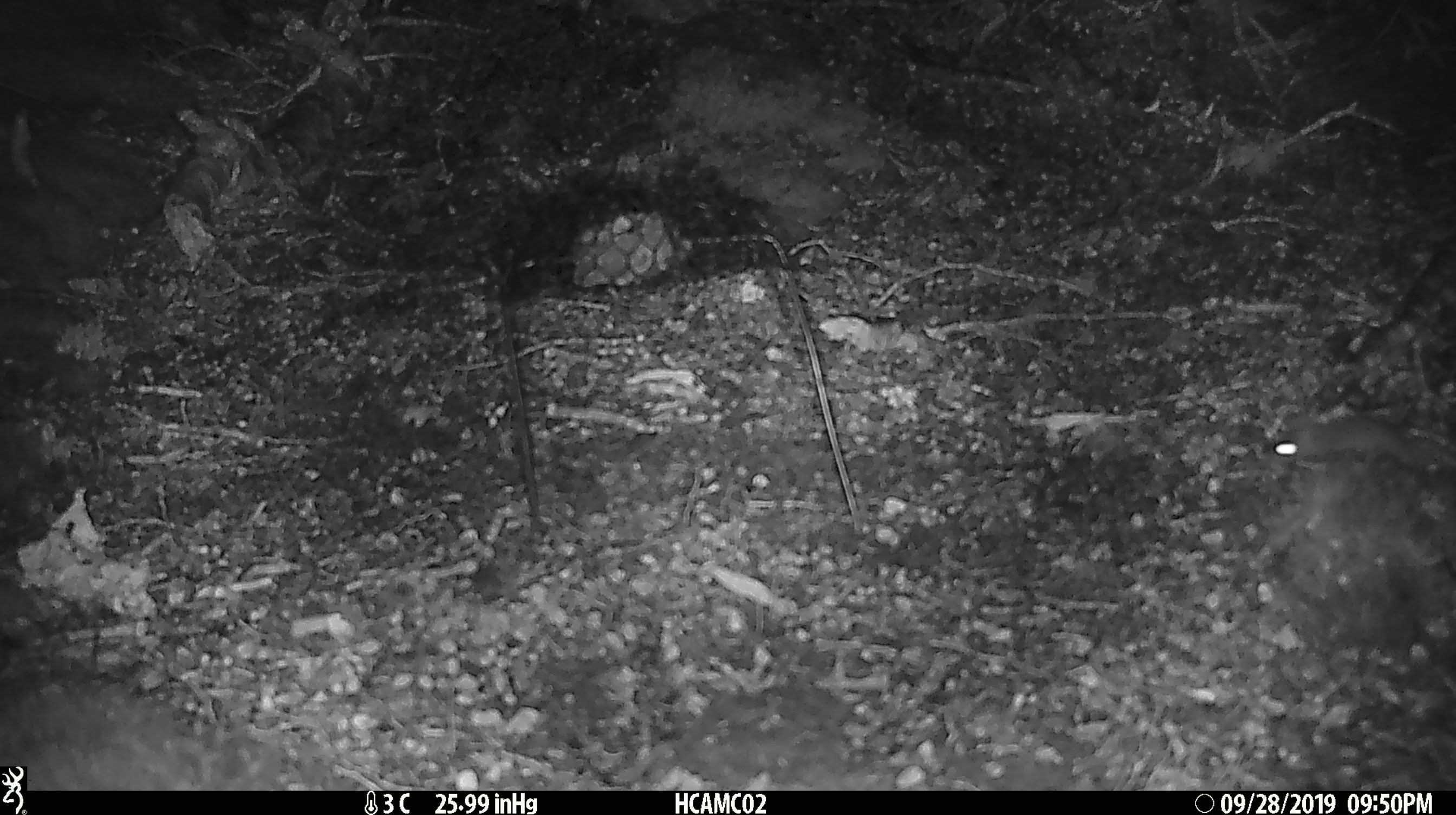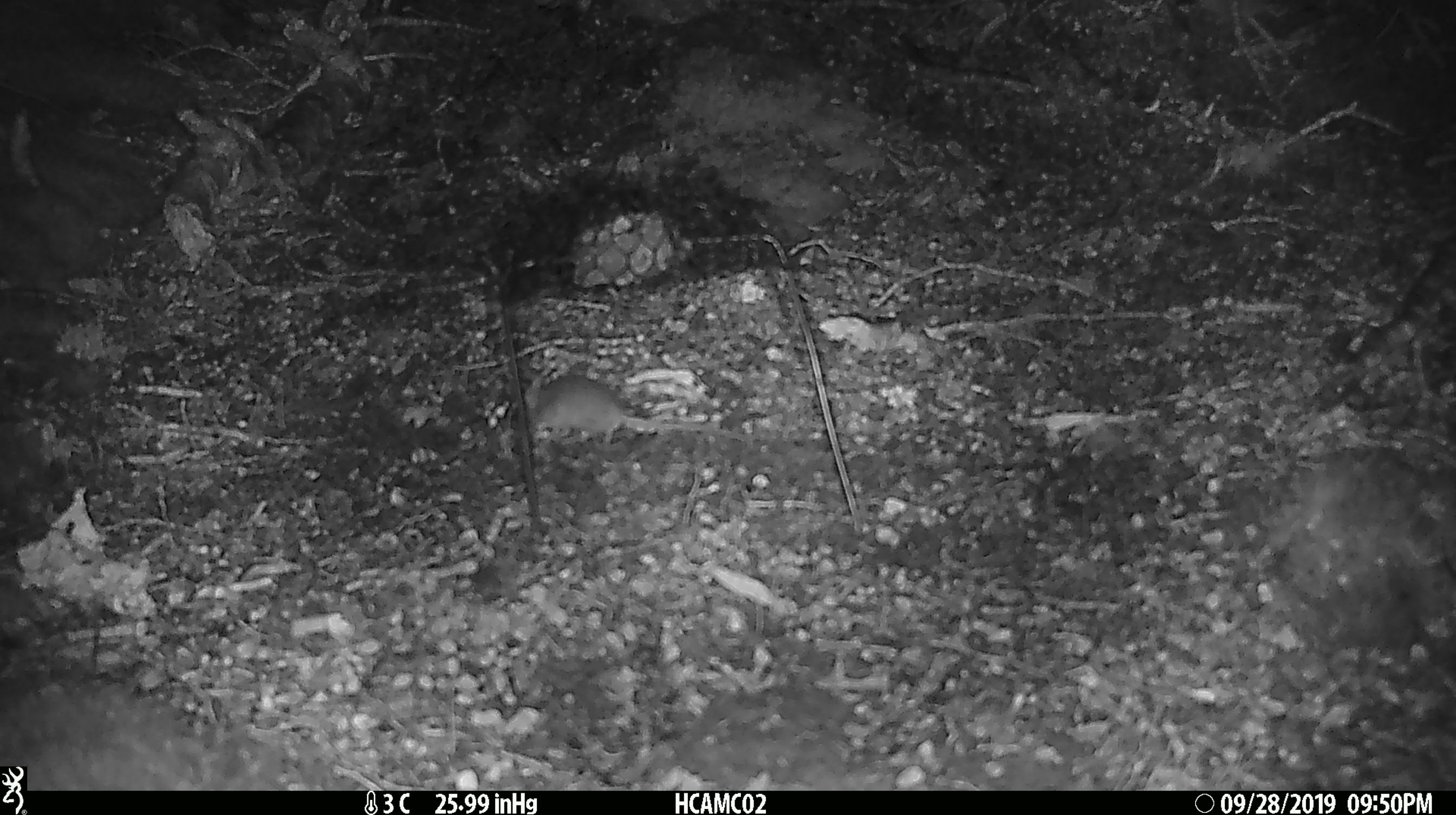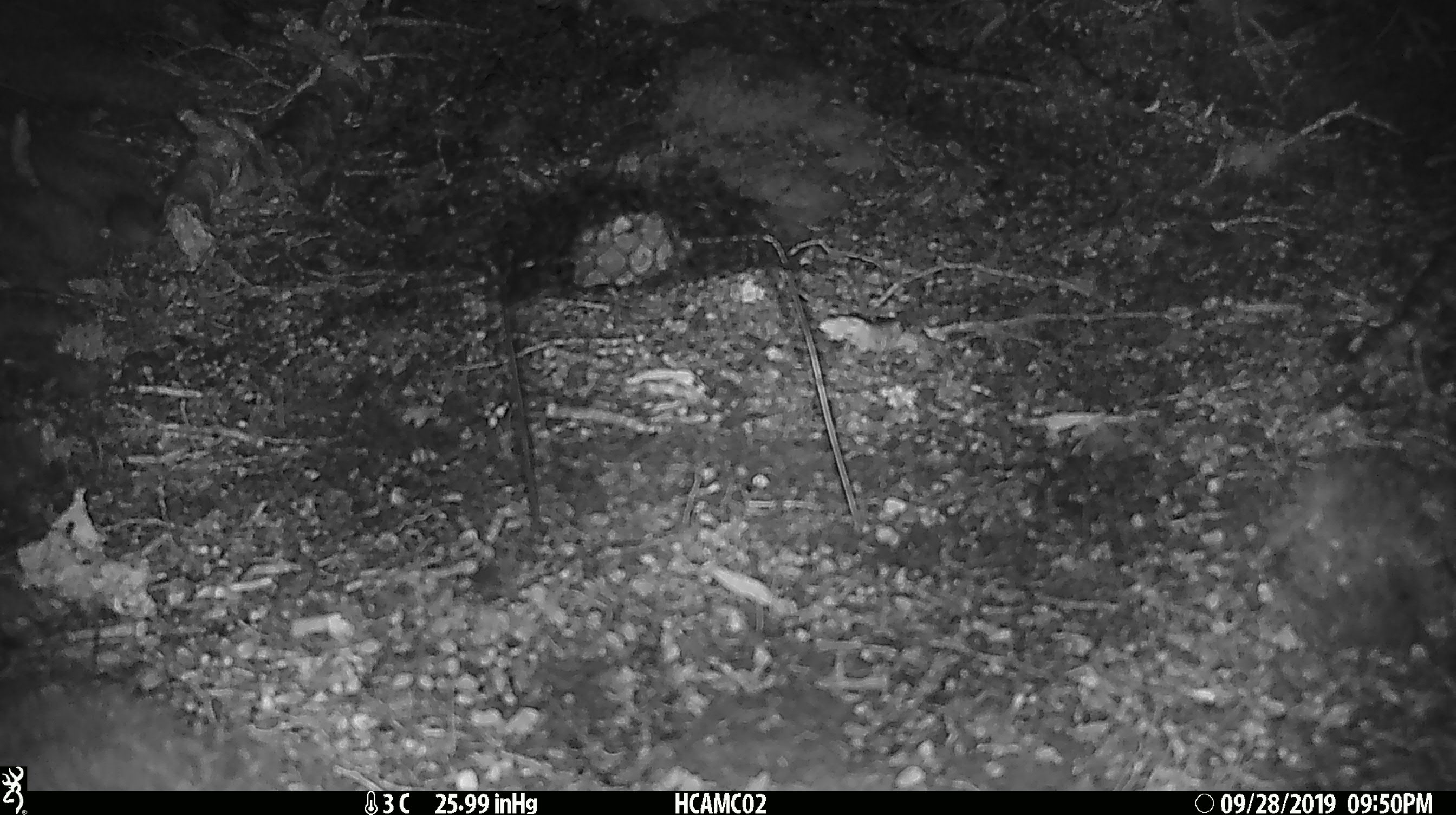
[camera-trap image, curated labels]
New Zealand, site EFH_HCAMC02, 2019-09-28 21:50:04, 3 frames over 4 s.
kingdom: Animalia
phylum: Chordata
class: Mammalia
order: Rodentia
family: Muridae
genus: Mus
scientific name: Mus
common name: mouse